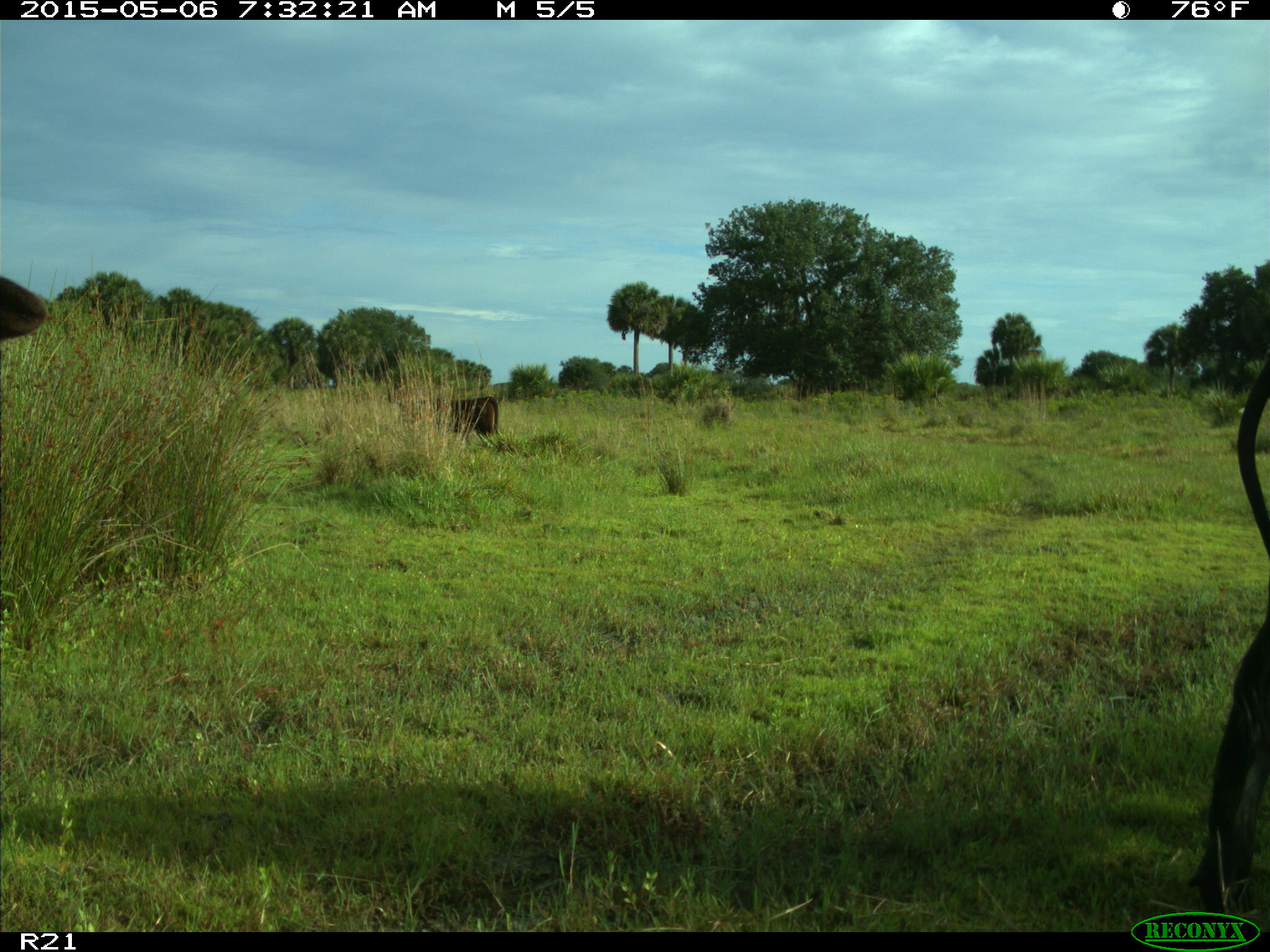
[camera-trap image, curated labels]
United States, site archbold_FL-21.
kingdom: Animalia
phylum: Chordata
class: Mammalia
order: Artiodactyla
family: Bovidae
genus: Bos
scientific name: Bos taurus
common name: domestic cow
Bos taurus (domestic cow).